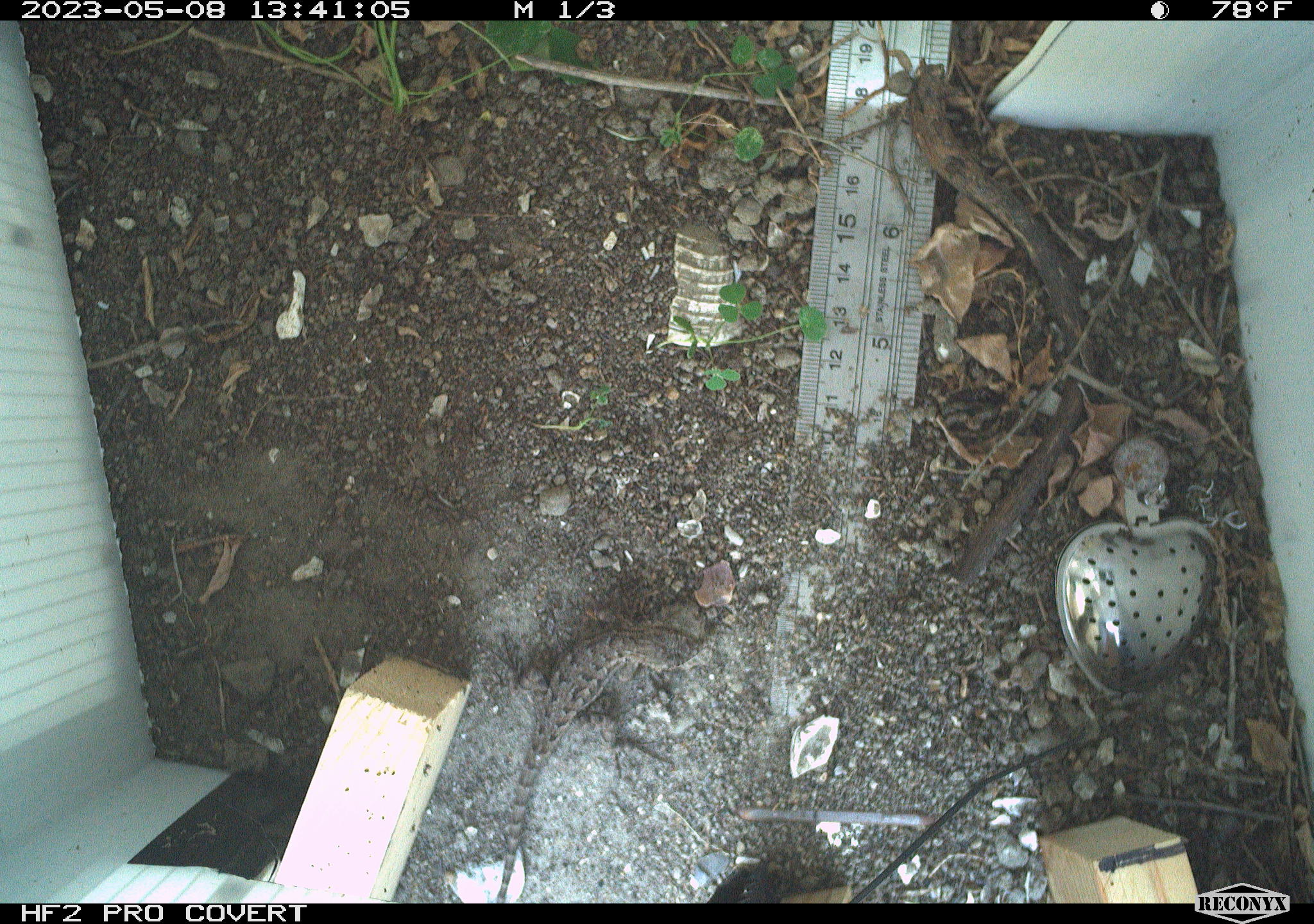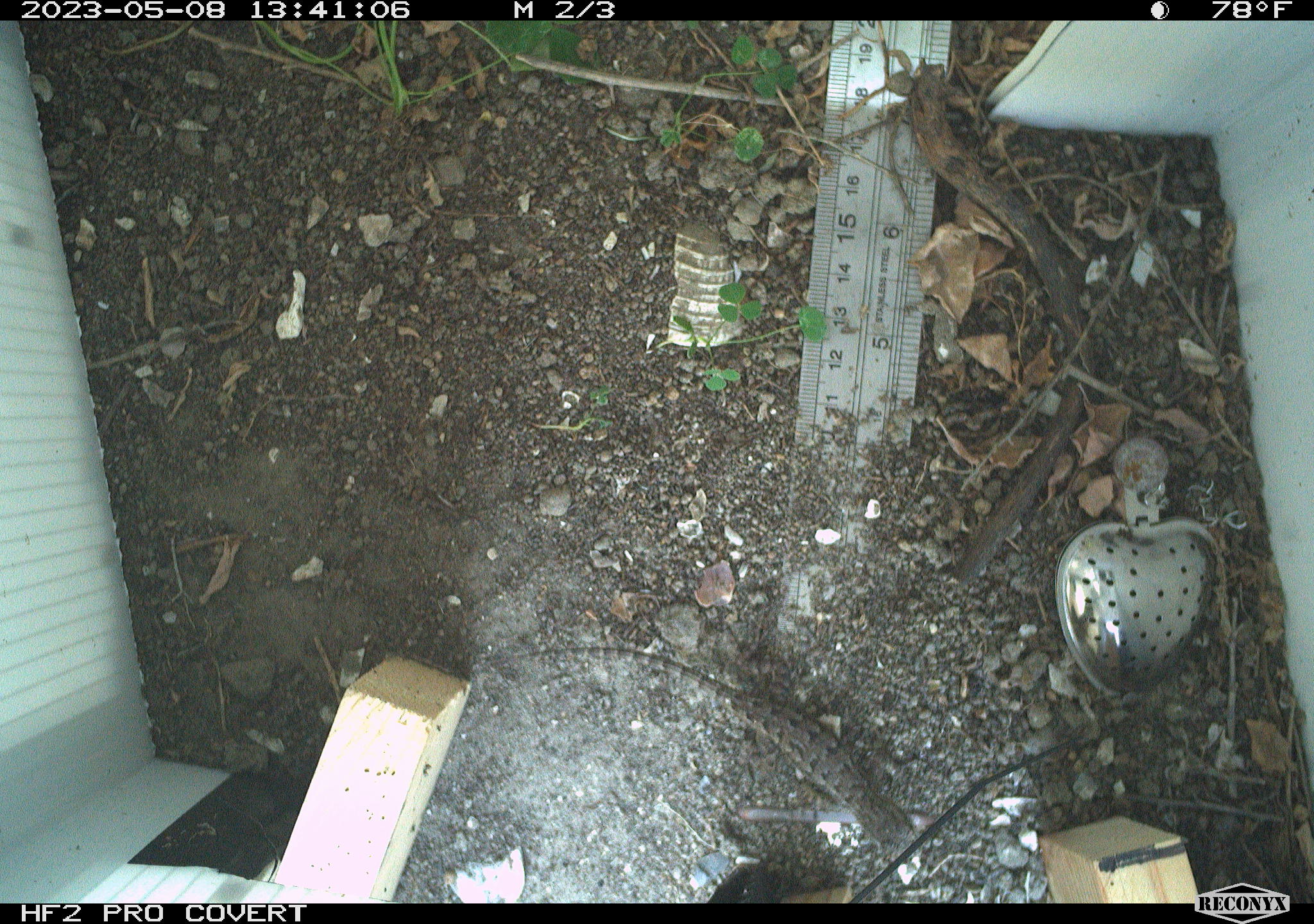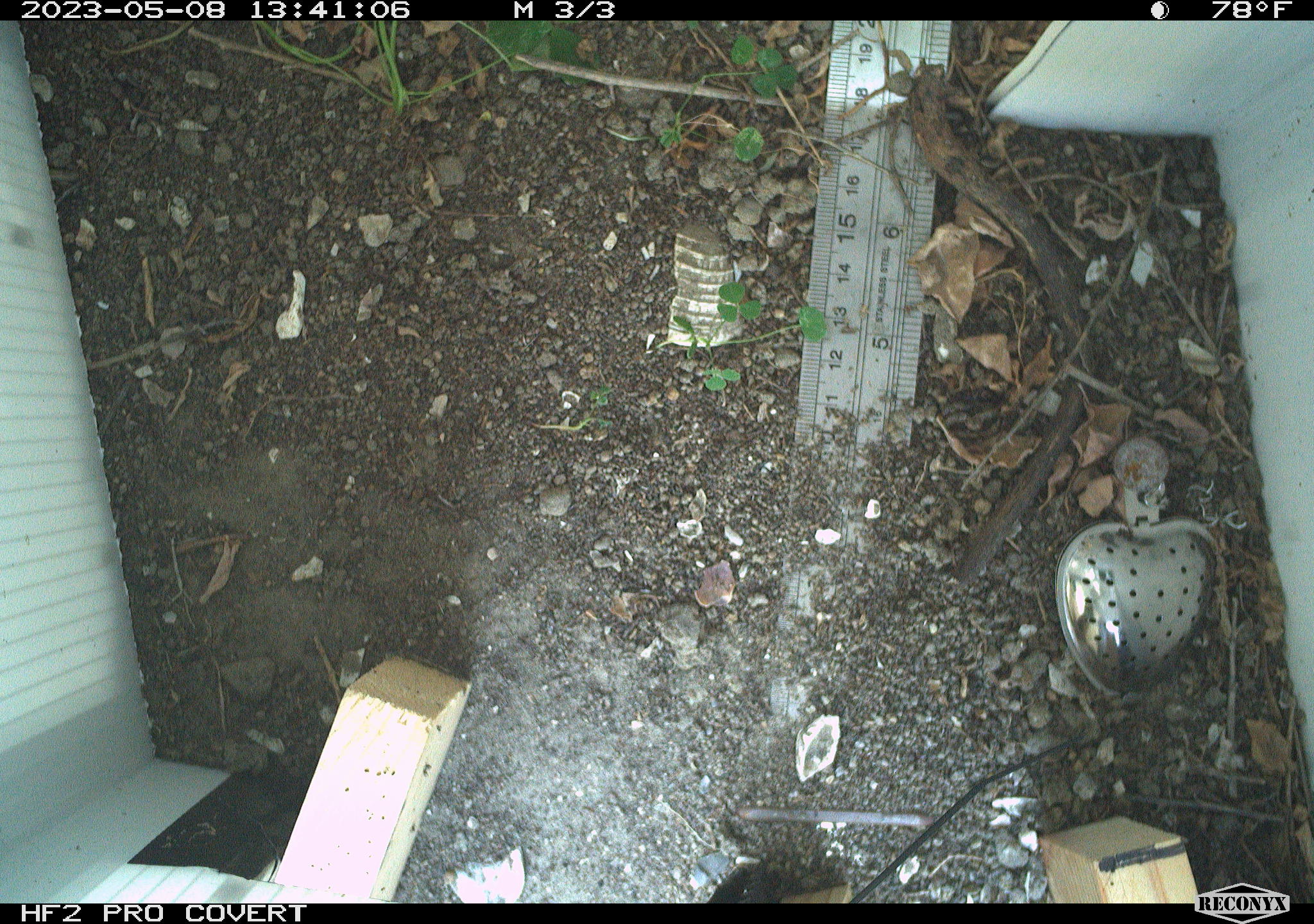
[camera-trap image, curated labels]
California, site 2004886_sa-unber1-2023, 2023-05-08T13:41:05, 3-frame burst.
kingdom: Animalia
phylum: Chordata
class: Reptilia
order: Squamata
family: Phrynosomatidae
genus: Sceloporus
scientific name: Sceloporus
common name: spiny lizards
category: sceloporus species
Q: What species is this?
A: Sceloporus species (spiny lizards) (Sceloporus).